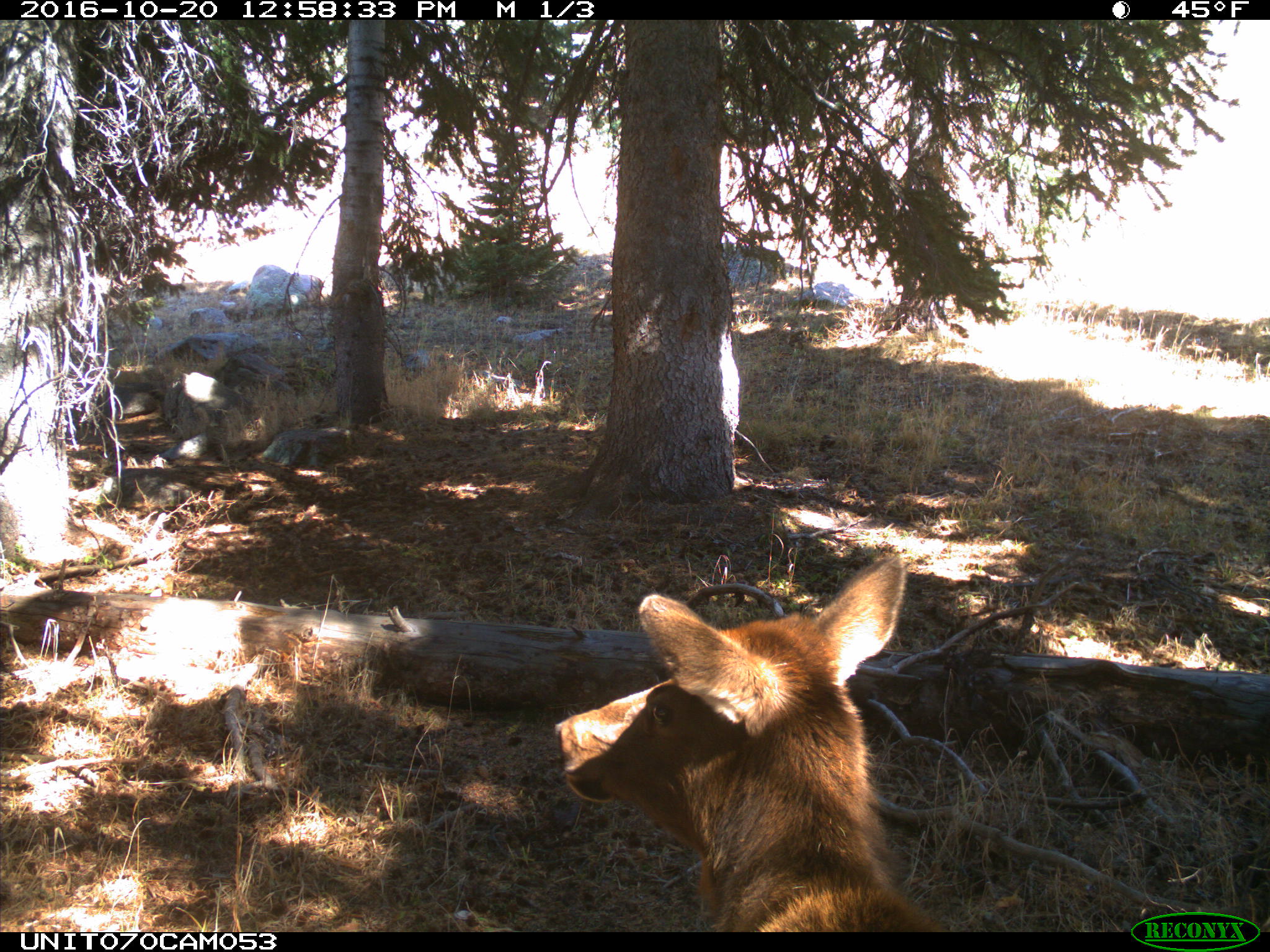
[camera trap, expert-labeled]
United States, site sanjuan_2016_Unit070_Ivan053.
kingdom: Animalia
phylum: Chordata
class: Mammalia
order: Artiodactyla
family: Cervidae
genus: Cervus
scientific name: Cervus elaphus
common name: red deer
Cervus elaphus (red deer).